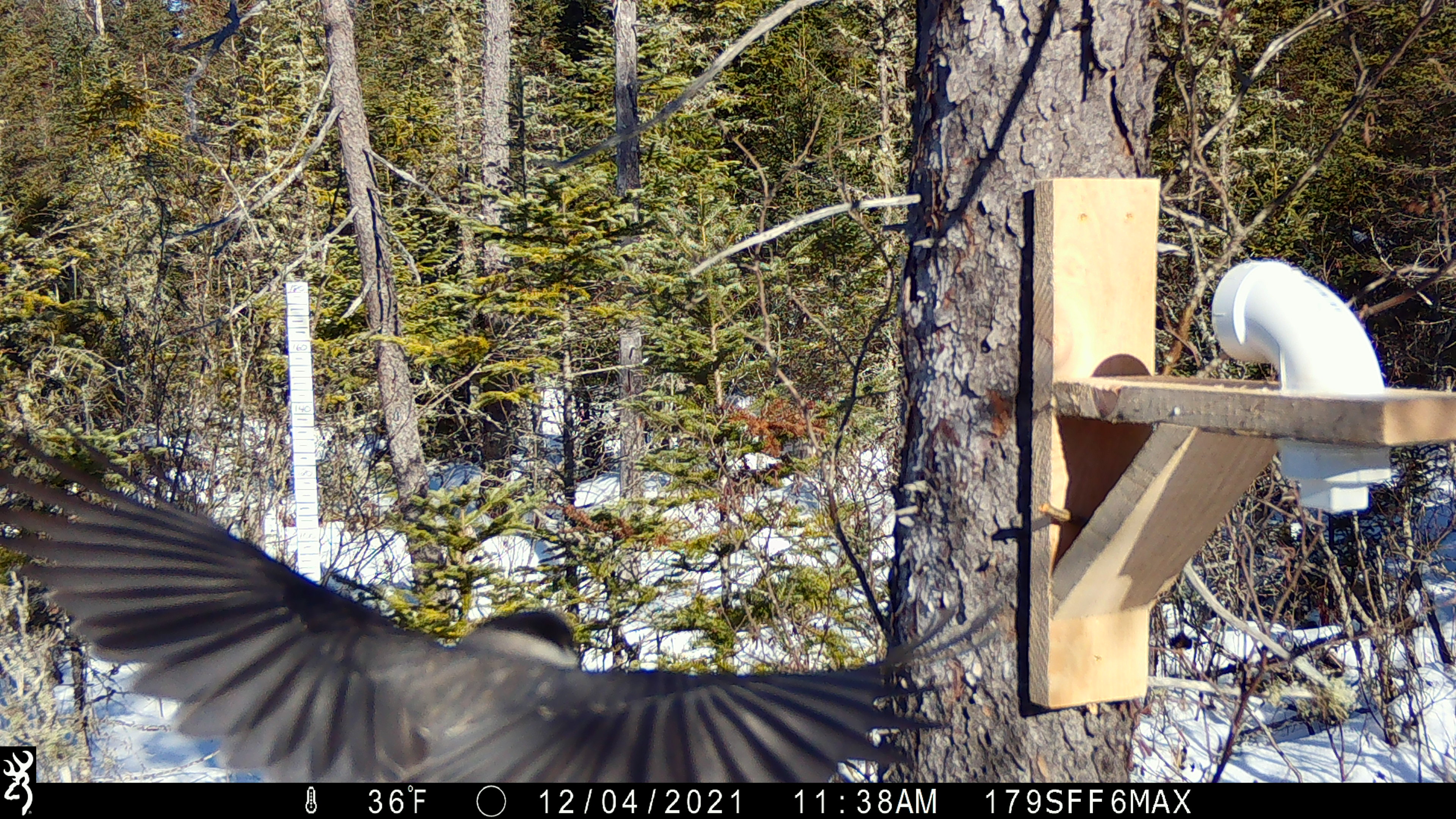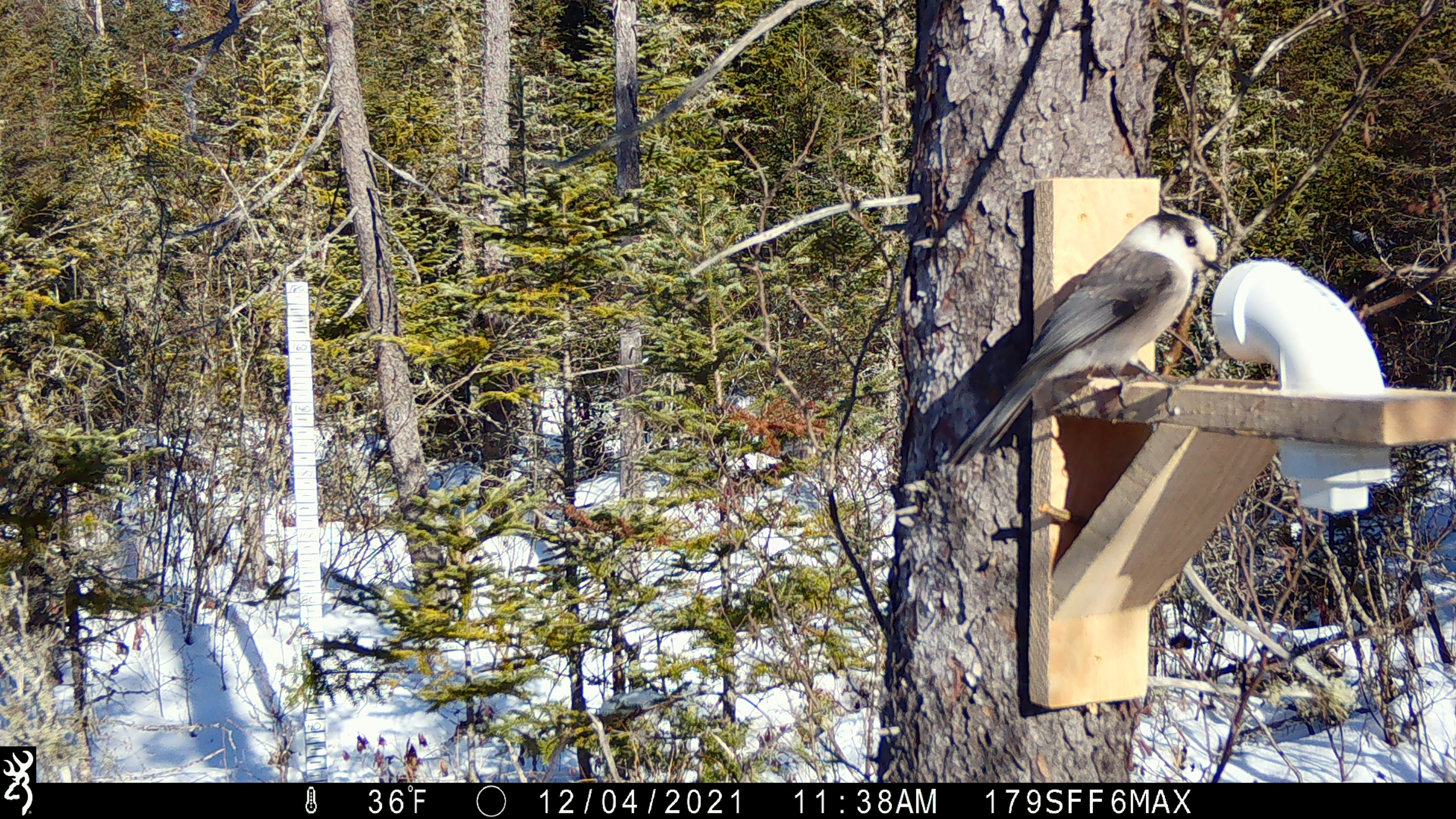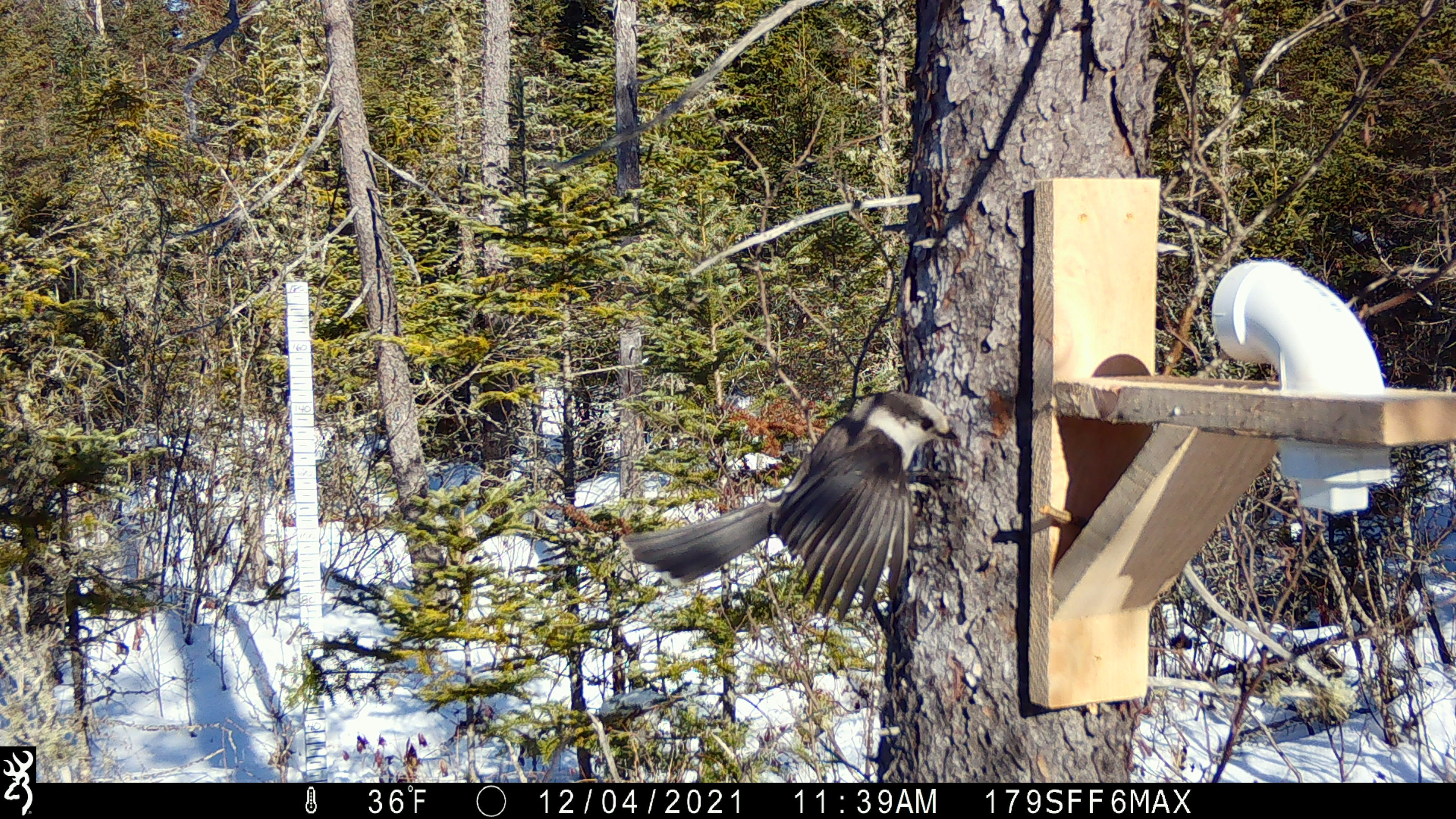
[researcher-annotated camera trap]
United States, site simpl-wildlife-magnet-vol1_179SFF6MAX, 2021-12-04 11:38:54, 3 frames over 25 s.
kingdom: Animalia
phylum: Chordata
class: Aves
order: Passeriformes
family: Corvidae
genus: Perisoreus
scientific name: Perisoreus canadensis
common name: canada jay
Canada jay (Perisoreus canadensis).